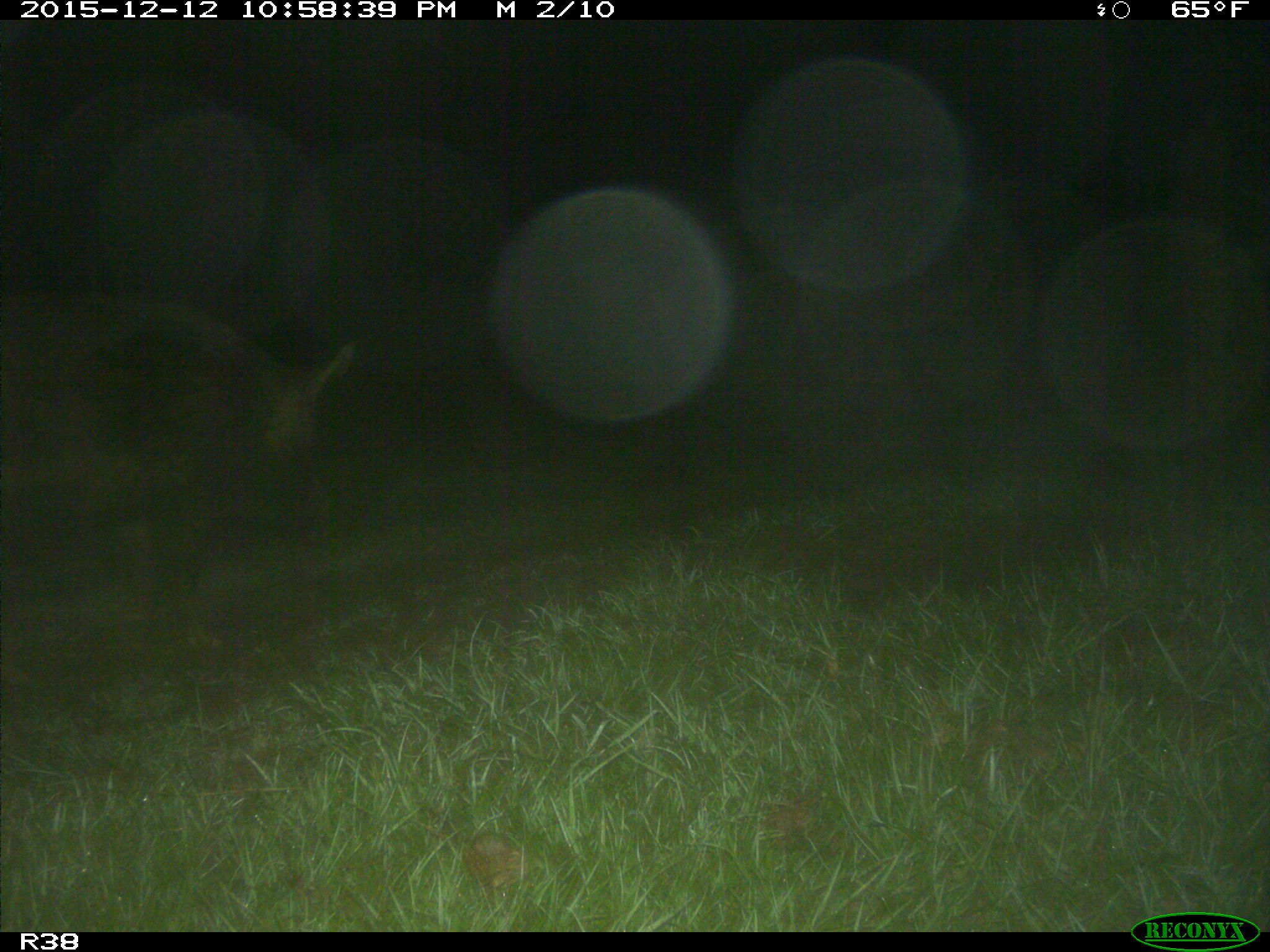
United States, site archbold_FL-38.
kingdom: Animalia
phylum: Chordata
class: Mammalia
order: Artiodactyla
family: Suidae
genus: Sus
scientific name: Sus scrofa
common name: wild boar